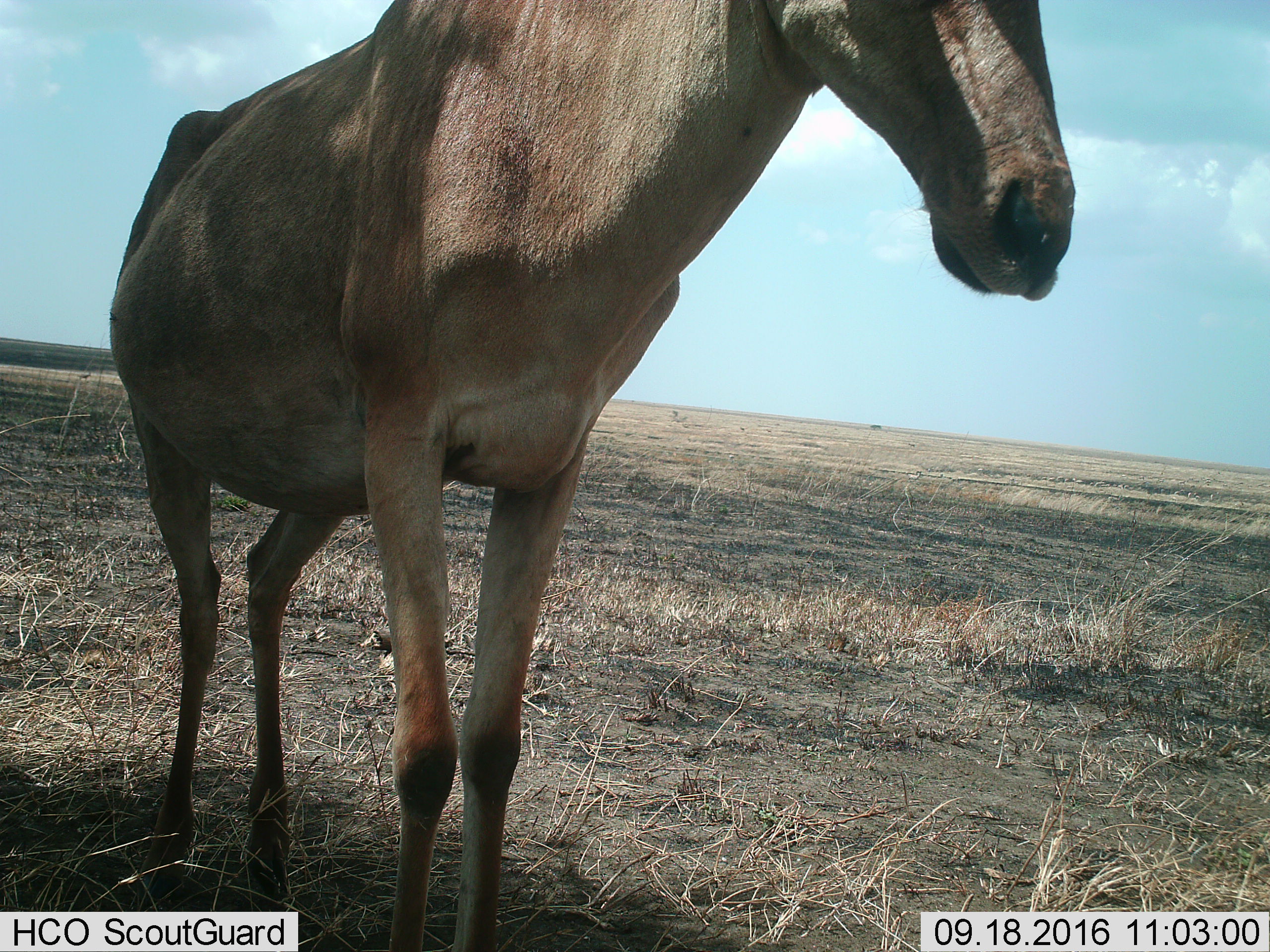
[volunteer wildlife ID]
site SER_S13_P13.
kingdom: Animalia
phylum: Chordata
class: Mammalia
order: Artiodactyla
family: Bovidae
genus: Alcelaphus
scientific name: Alcelaphus buselaphus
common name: hartebeest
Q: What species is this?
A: Hartebeest (Alcelaphus buselaphus).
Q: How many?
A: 1.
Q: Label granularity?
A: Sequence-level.